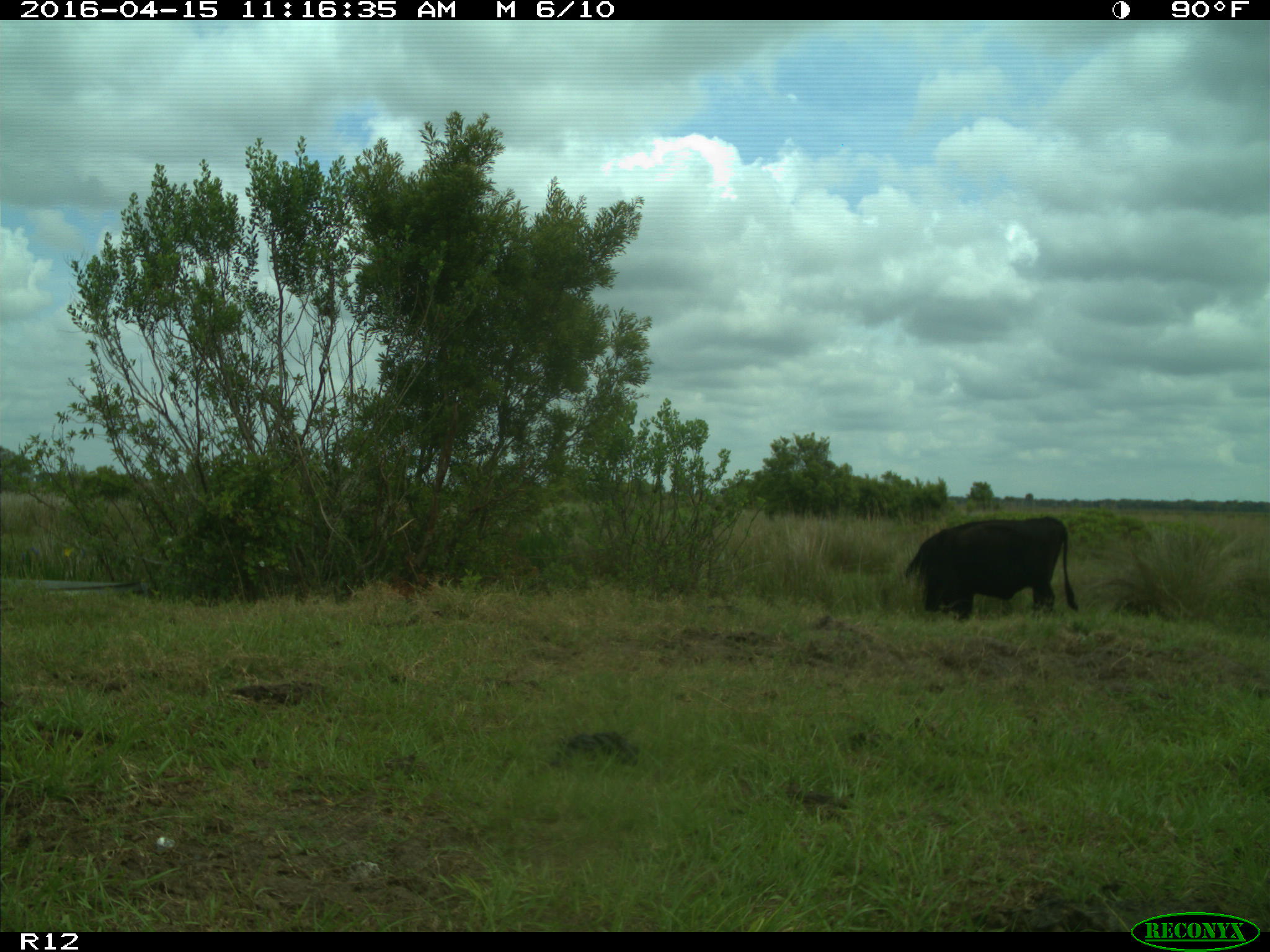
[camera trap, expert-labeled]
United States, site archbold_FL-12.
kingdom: Animalia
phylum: Chordata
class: Mammalia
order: Artiodactyla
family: Bovidae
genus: Bos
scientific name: Bos taurus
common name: domestic cow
Bos taurus (domestic cow).